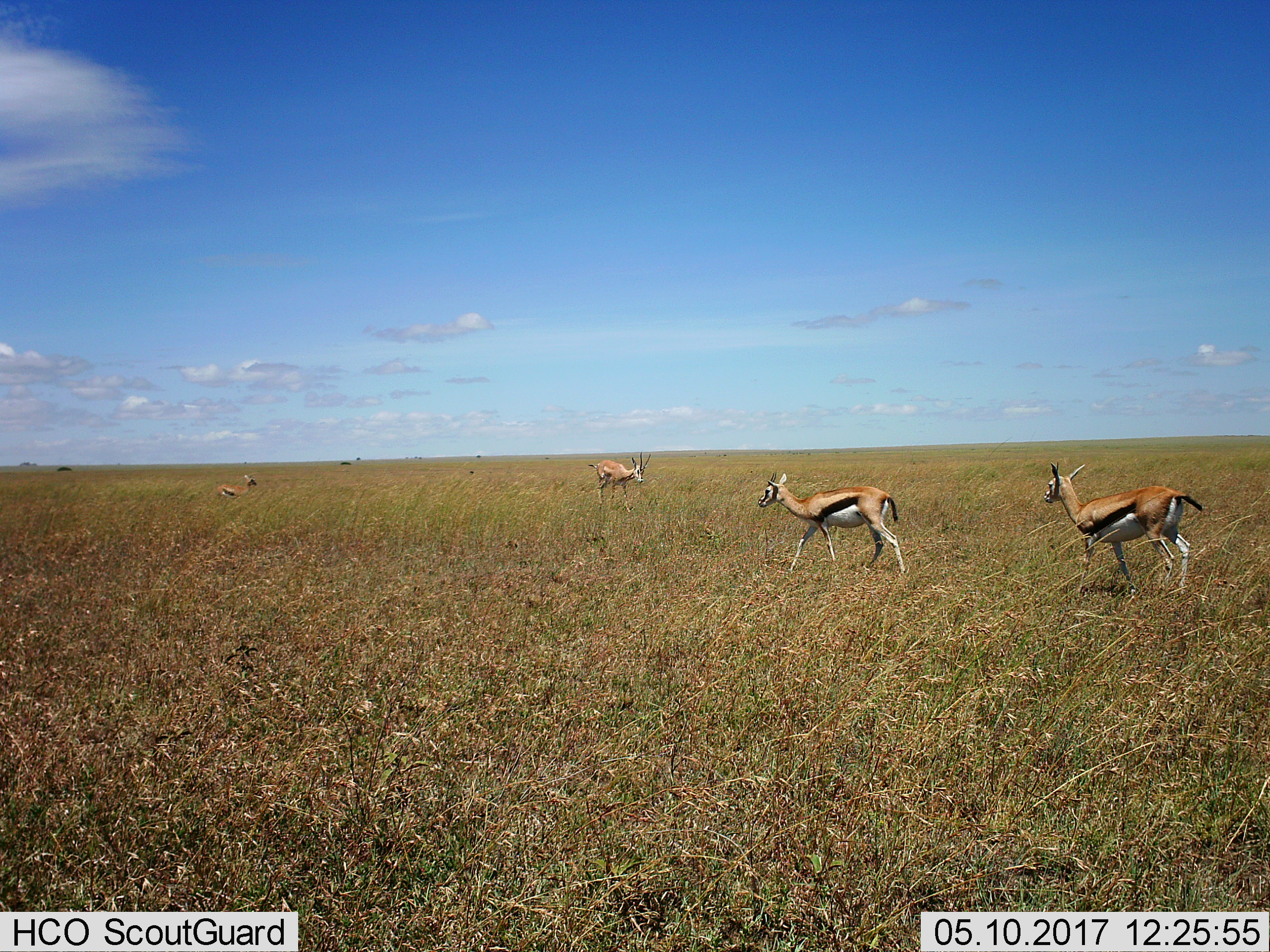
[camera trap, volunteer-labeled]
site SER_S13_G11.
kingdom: Animalia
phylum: Chordata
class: Mammalia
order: Artiodactyla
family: Bovidae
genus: Eudorcas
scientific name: Eudorcas thomsonii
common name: thomson's gazelle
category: gazellethomsons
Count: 4.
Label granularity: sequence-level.